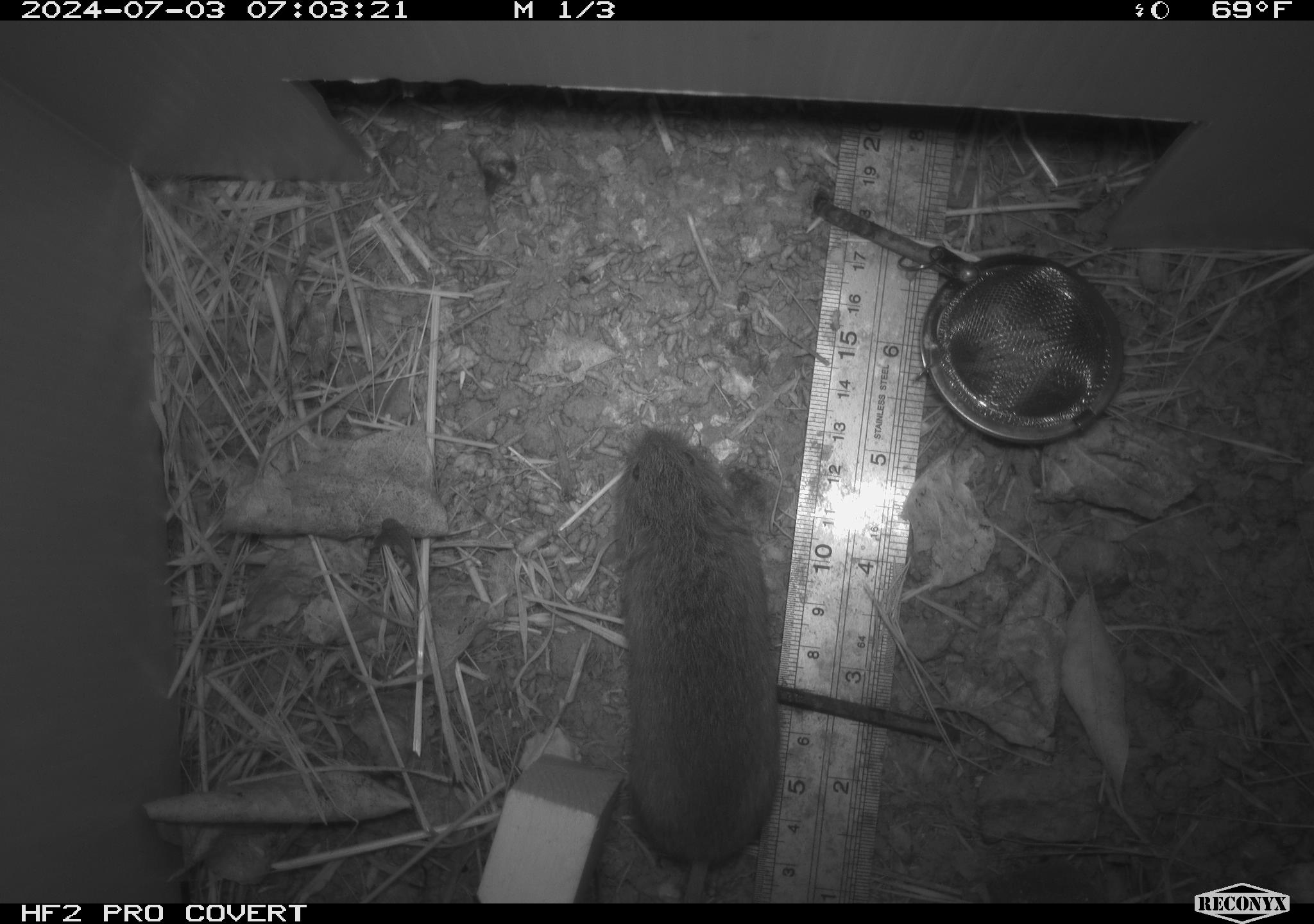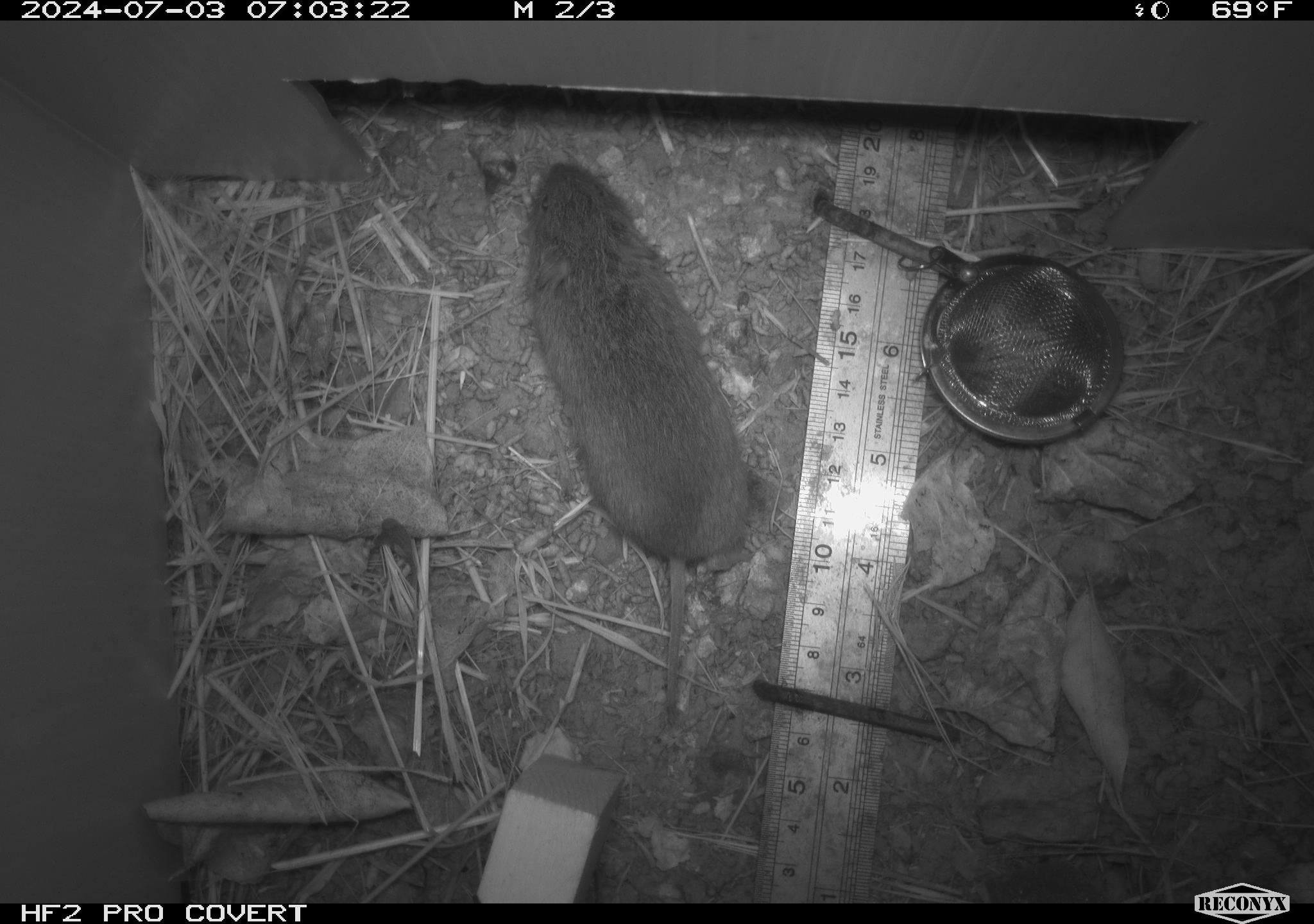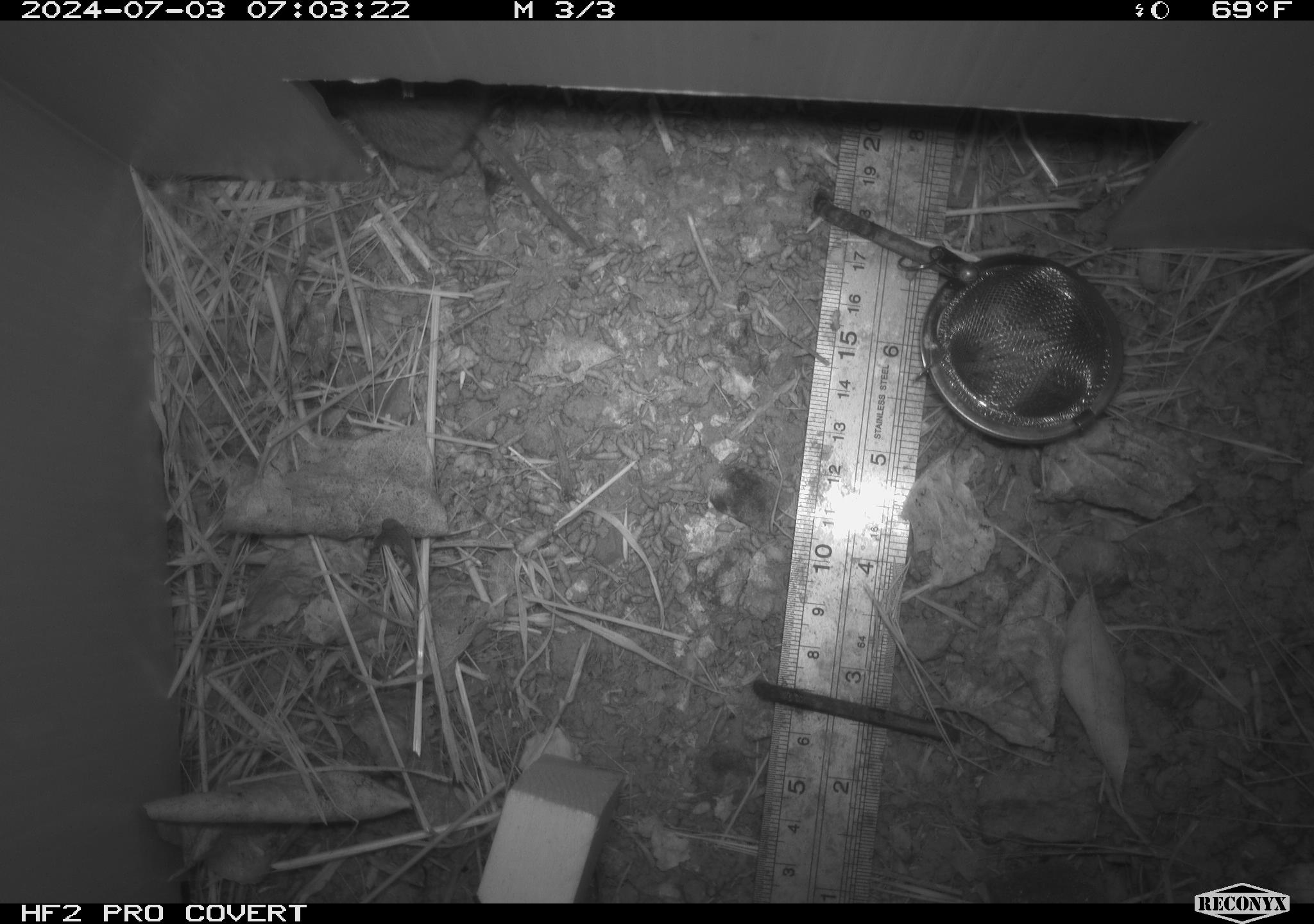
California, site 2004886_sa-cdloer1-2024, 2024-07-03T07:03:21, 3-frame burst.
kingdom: Animalia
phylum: Chordata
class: Mammalia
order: Rodentia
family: Cricetidae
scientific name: Arvicolinae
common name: voles, lemmings, and muskrats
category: arvicolinae subfamily